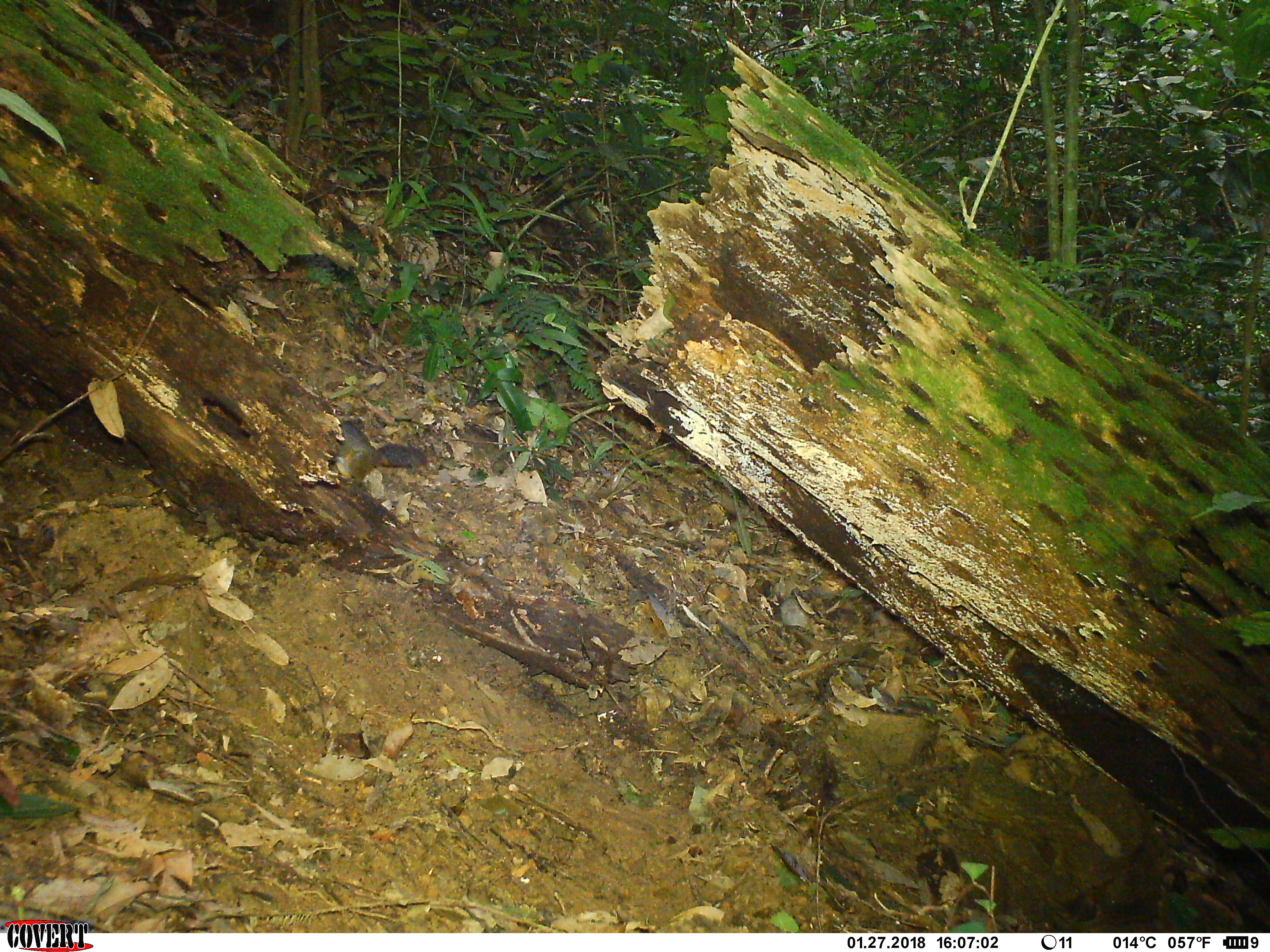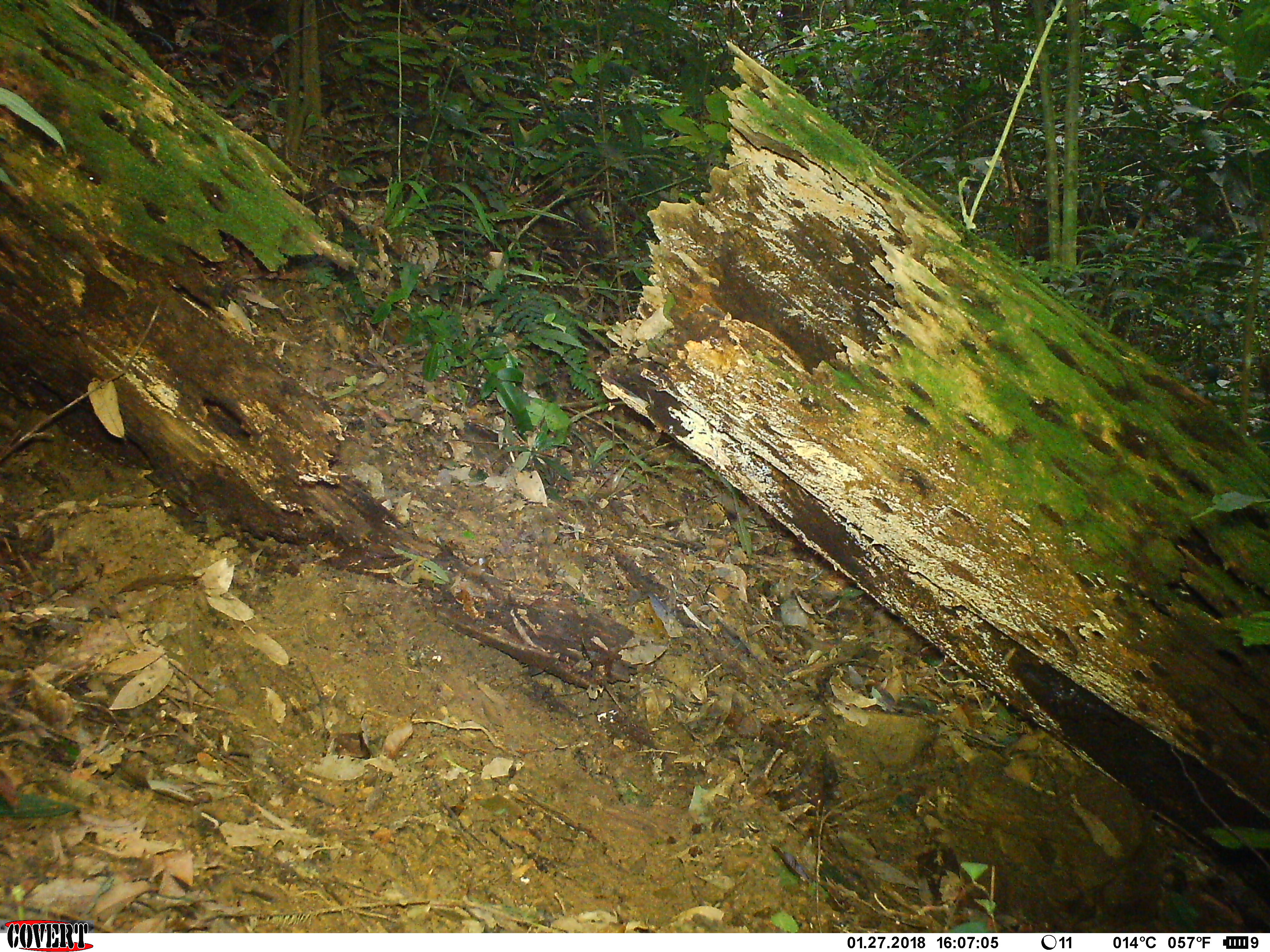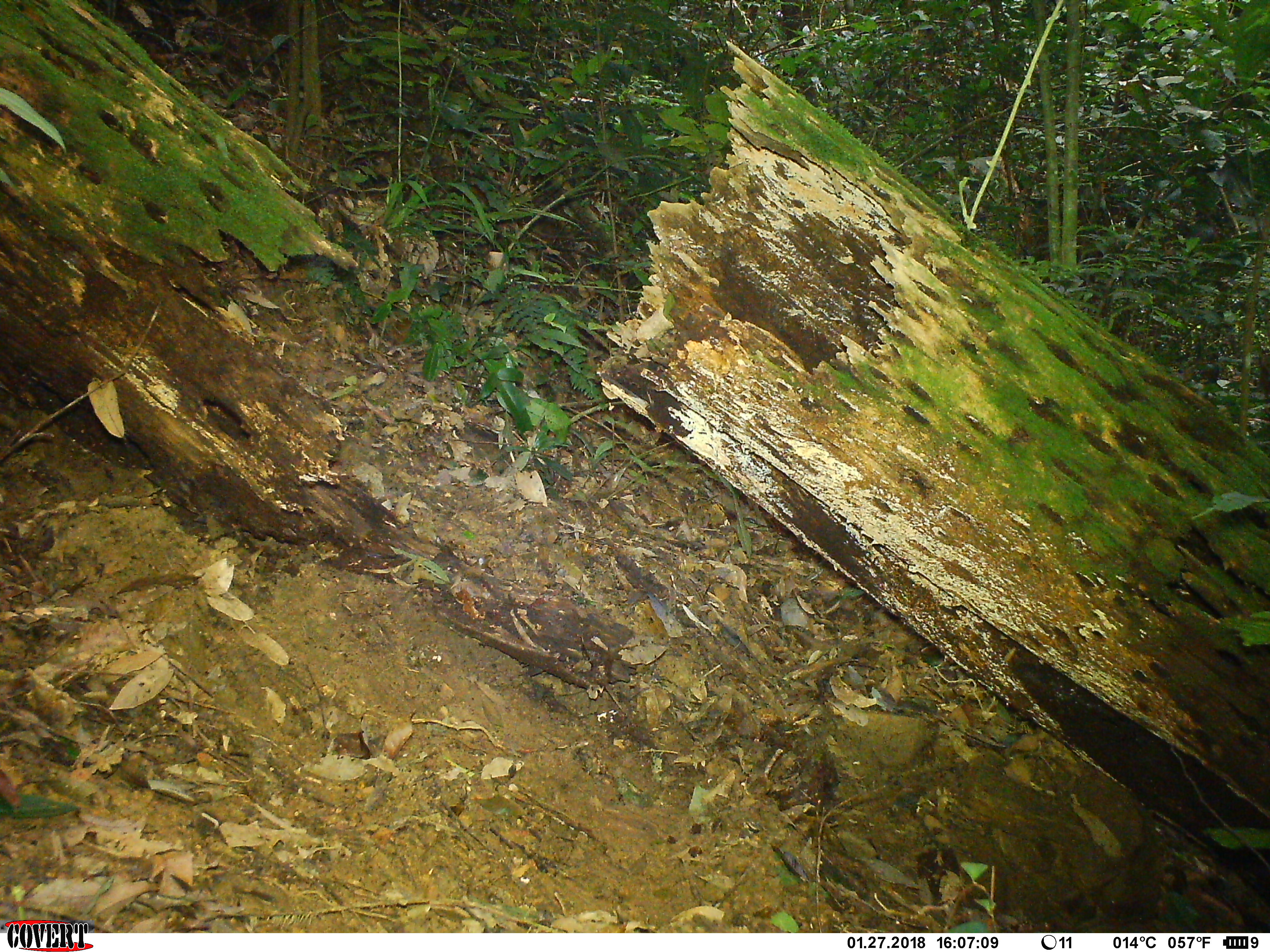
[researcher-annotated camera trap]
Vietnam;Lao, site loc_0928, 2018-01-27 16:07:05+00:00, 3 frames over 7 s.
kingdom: Animalia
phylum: Chordata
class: Mammalia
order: Rodentia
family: Sciuridae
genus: Dremomys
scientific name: Dremomys rufigenis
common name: red-cheeked squirrel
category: red cheeked squirrel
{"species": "red cheeked squirrel (red-cheeked squirrel) (Dremomys rufigenis)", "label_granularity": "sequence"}